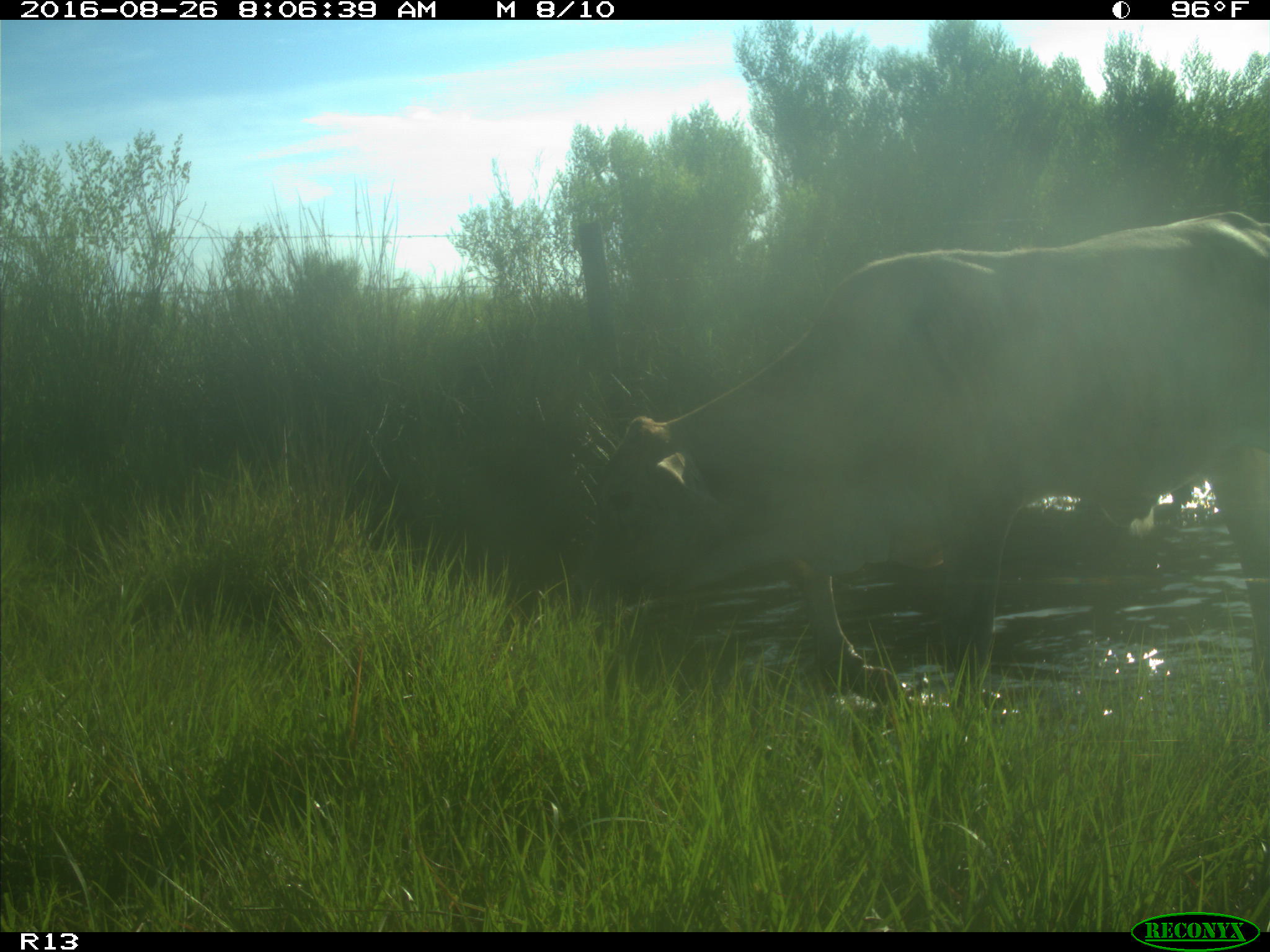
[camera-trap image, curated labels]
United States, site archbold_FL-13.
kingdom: Animalia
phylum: Chordata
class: Mammalia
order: Artiodactyla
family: Bovidae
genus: Bos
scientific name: Bos taurus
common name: domestic cow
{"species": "Bos taurus (domestic cow)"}